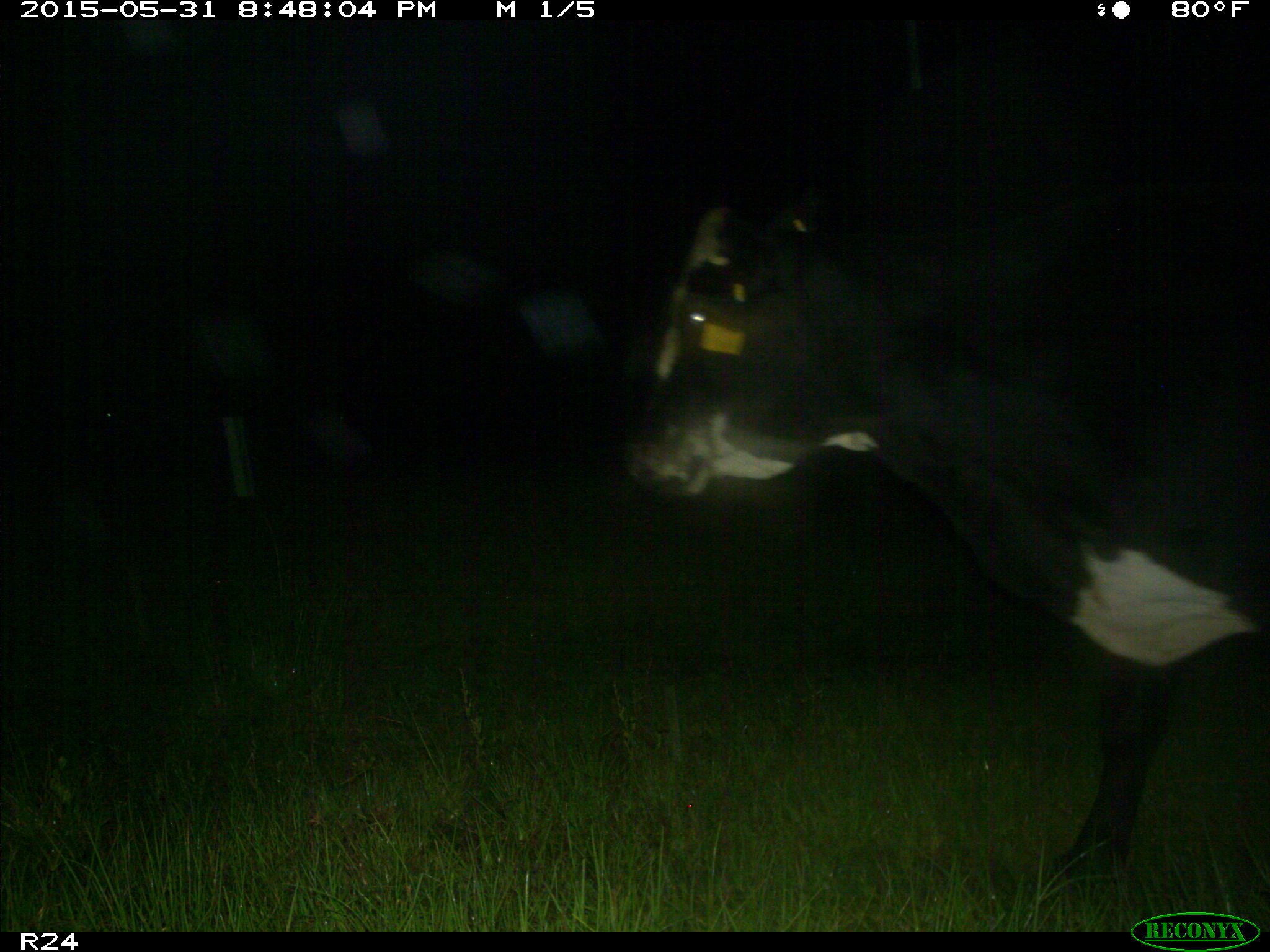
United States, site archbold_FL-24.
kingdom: Animalia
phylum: Chordata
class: Mammalia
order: Artiodactyla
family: Bovidae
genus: Bos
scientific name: Bos taurus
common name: domestic cow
Bos taurus (domestic cow).